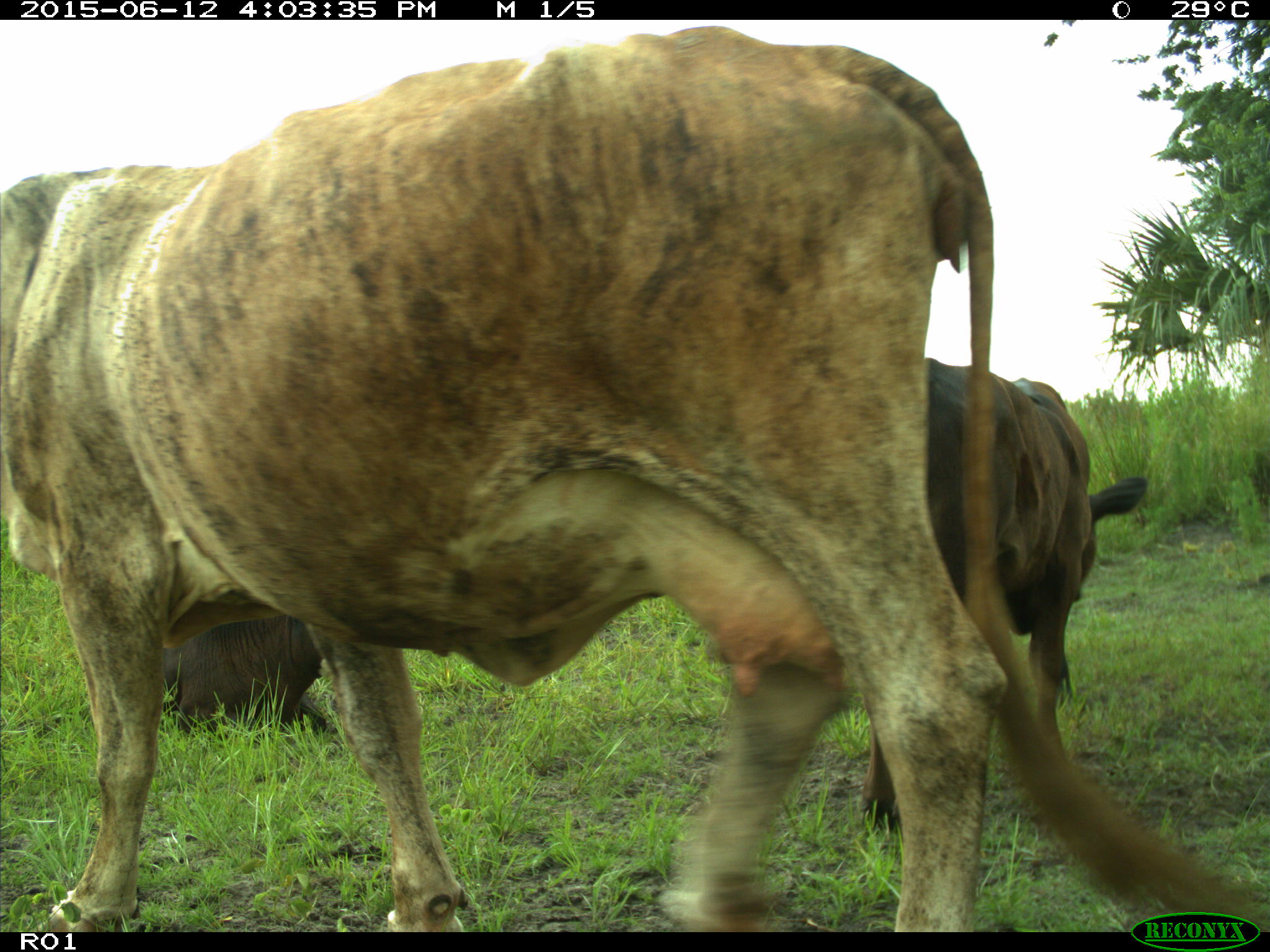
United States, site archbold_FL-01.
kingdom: Animalia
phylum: Chordata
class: Mammalia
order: Artiodactyla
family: Bovidae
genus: Bos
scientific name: Bos taurus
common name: domestic cow